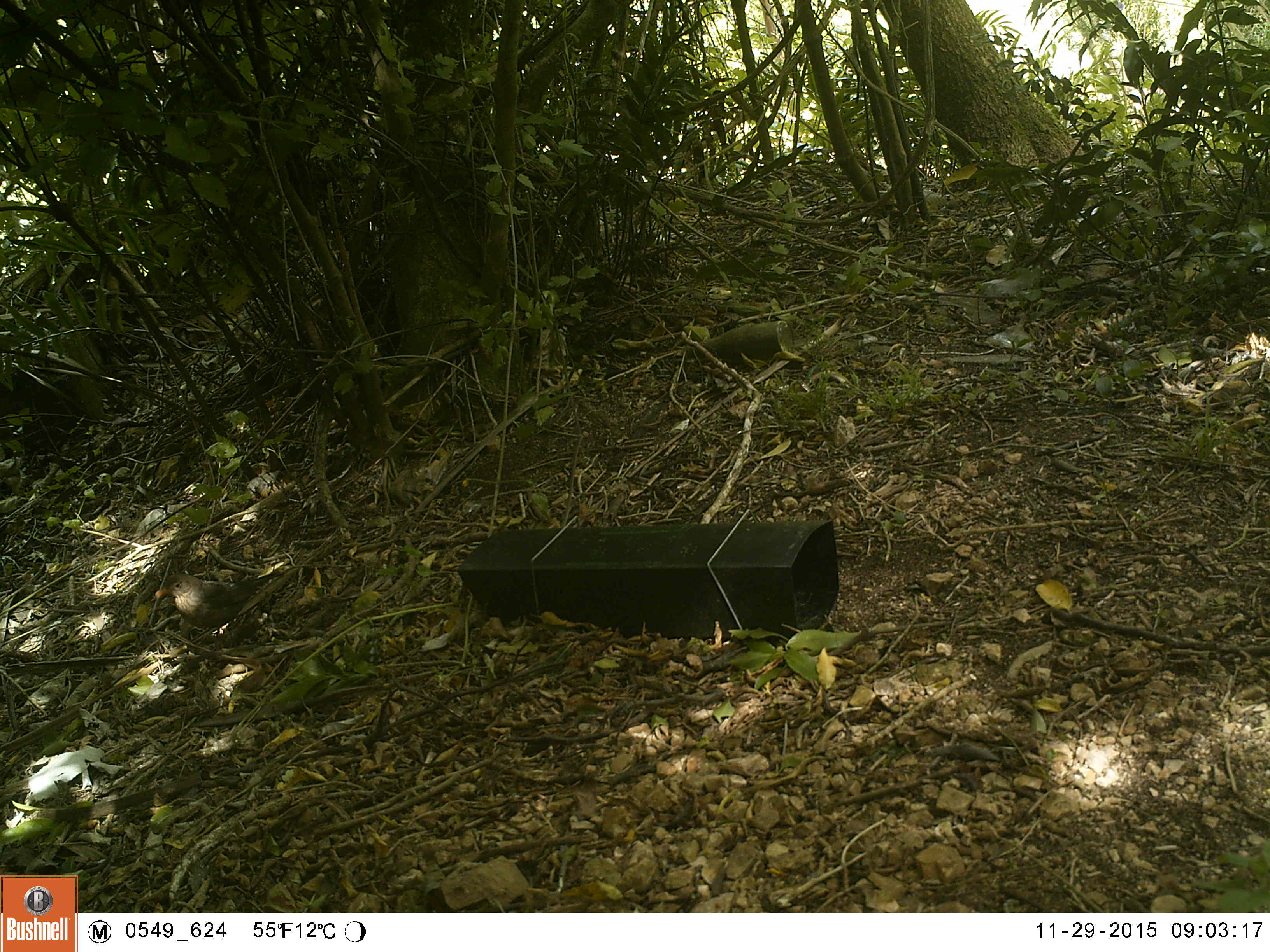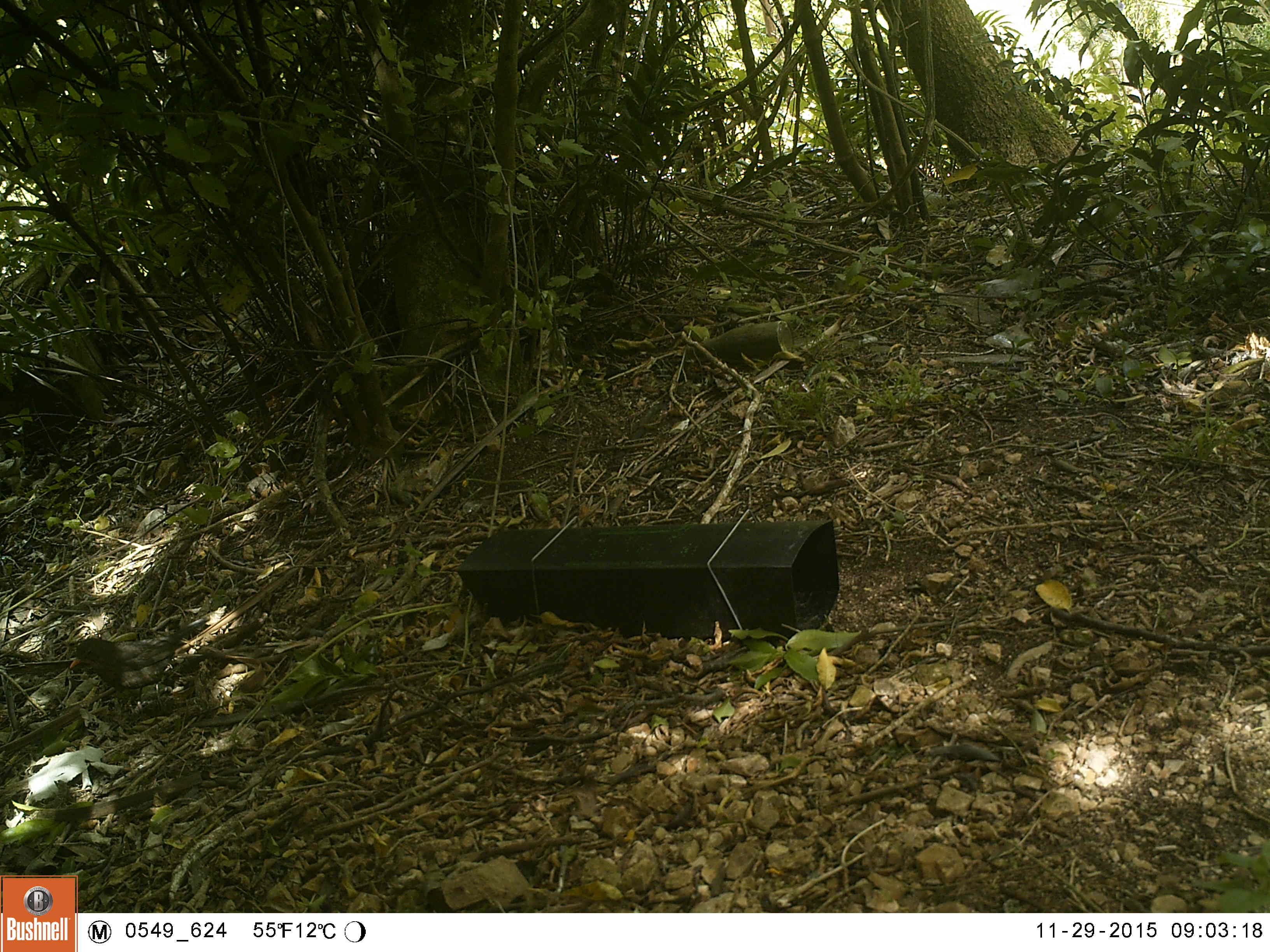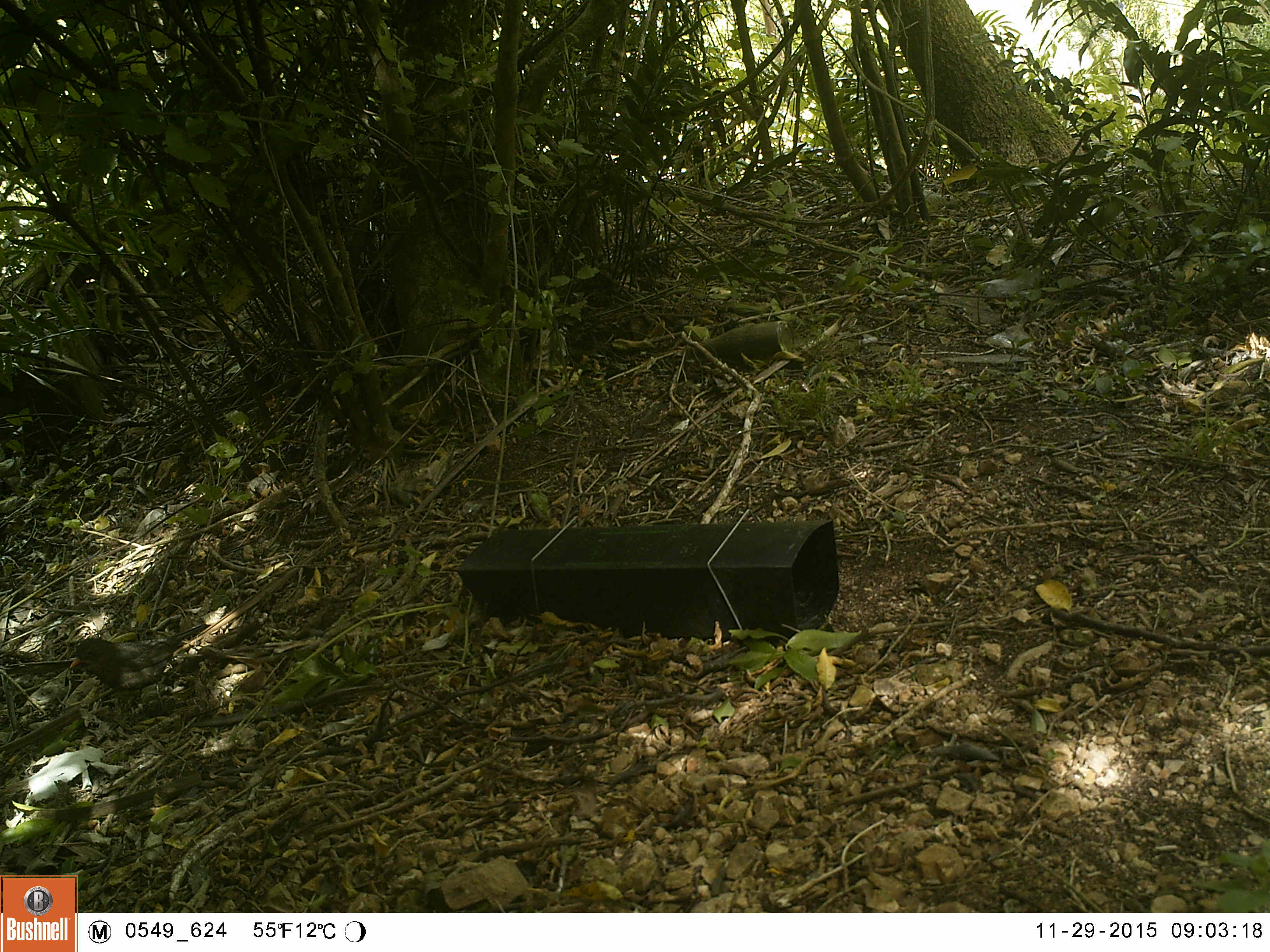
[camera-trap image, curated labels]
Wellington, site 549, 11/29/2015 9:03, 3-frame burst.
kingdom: Animalia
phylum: Chordata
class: Aves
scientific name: Aves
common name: bird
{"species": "bird (Aves)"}